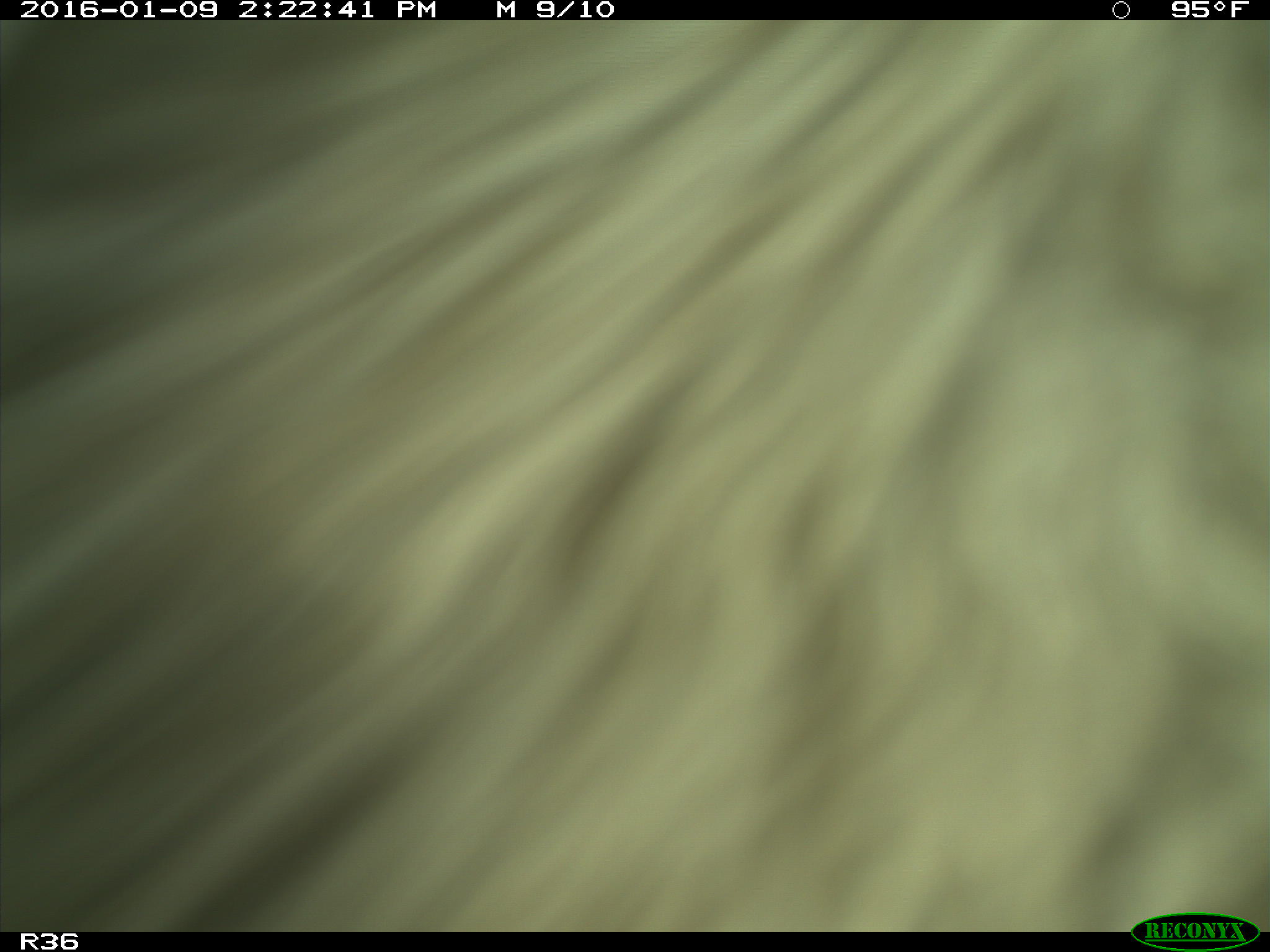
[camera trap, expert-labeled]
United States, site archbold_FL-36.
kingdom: Animalia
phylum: Chordata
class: Mammalia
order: Artiodactyla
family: Bovidae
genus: Bos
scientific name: Bos taurus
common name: domestic cow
Bos taurus (domestic cow).